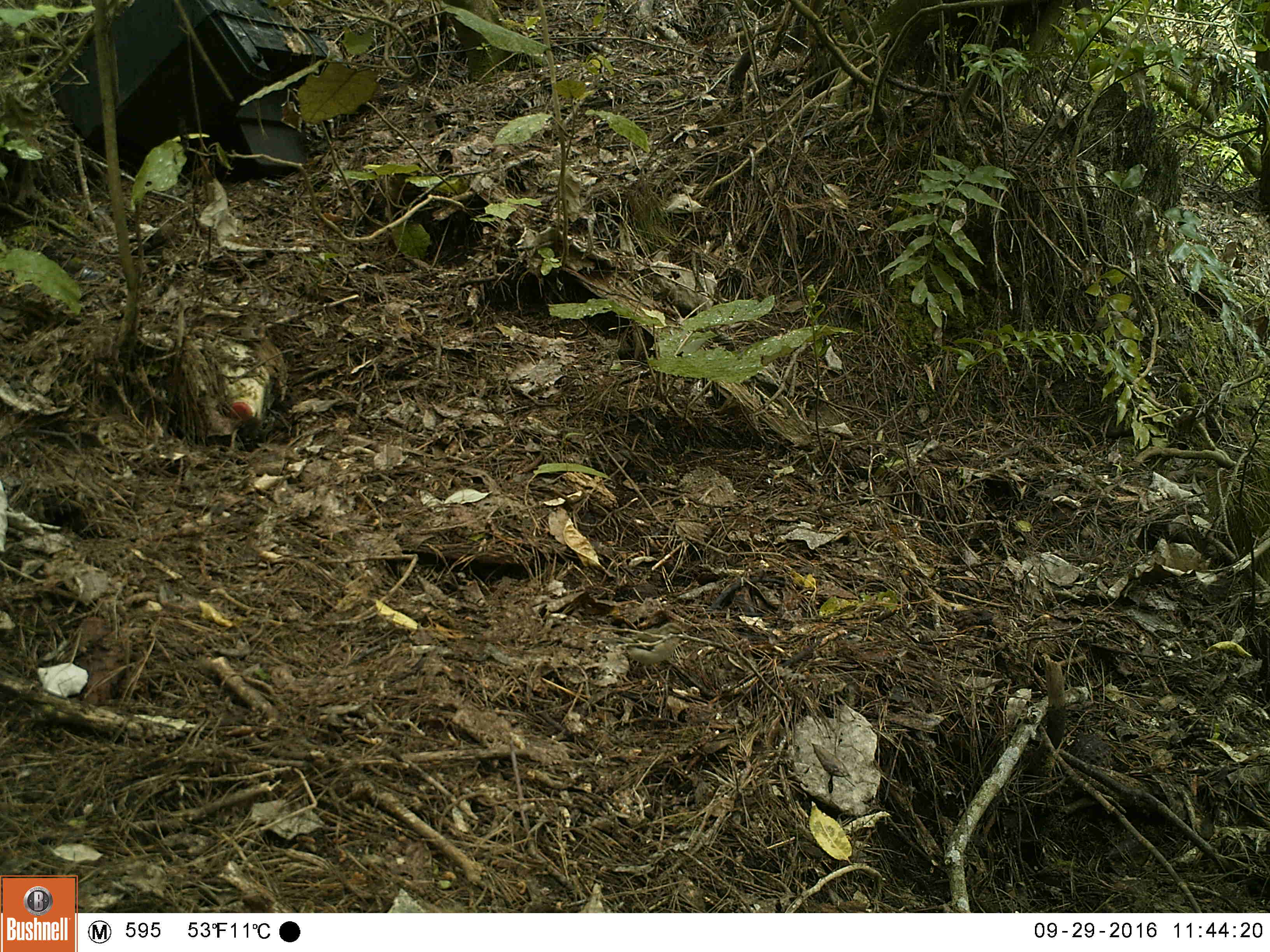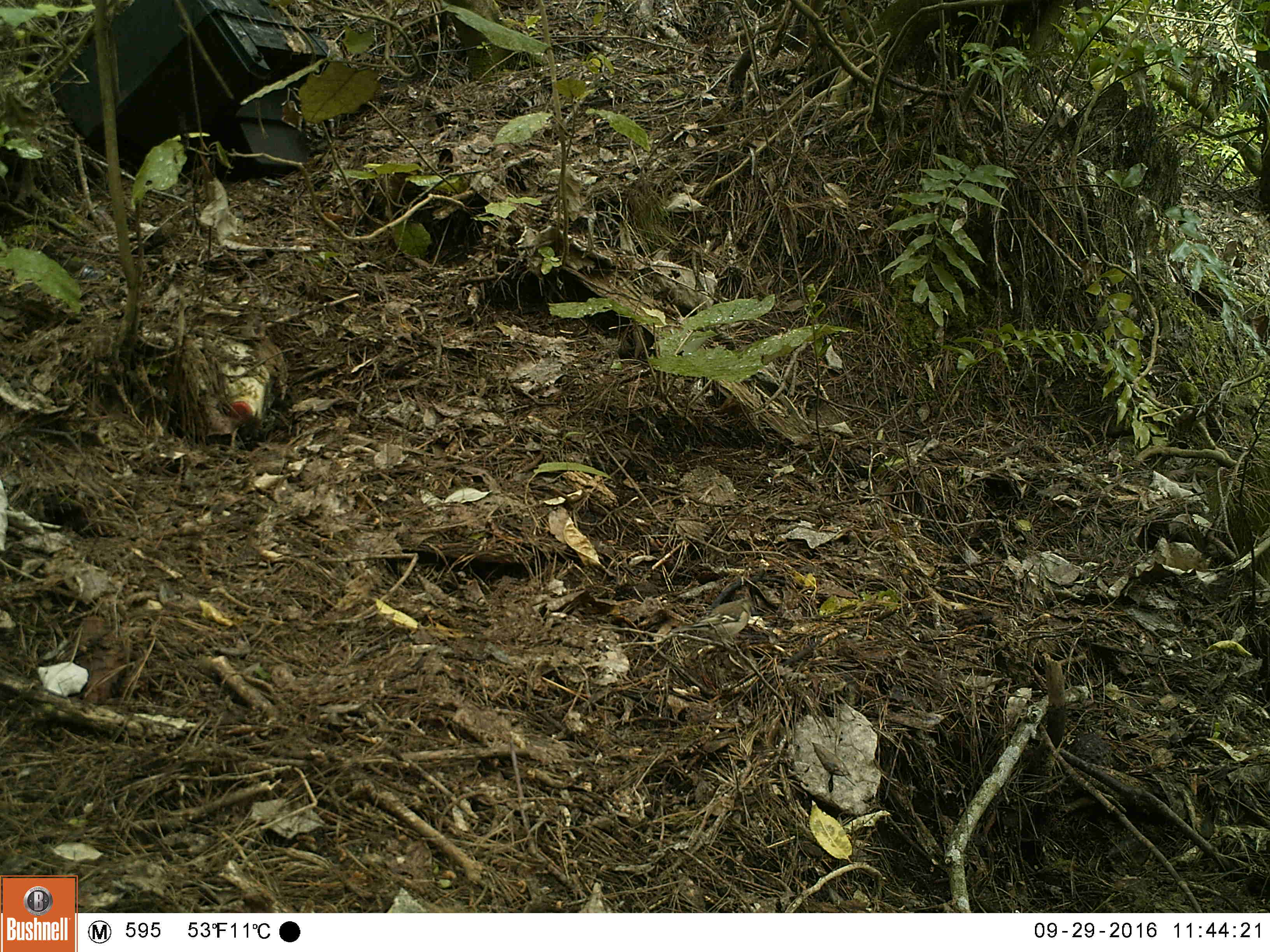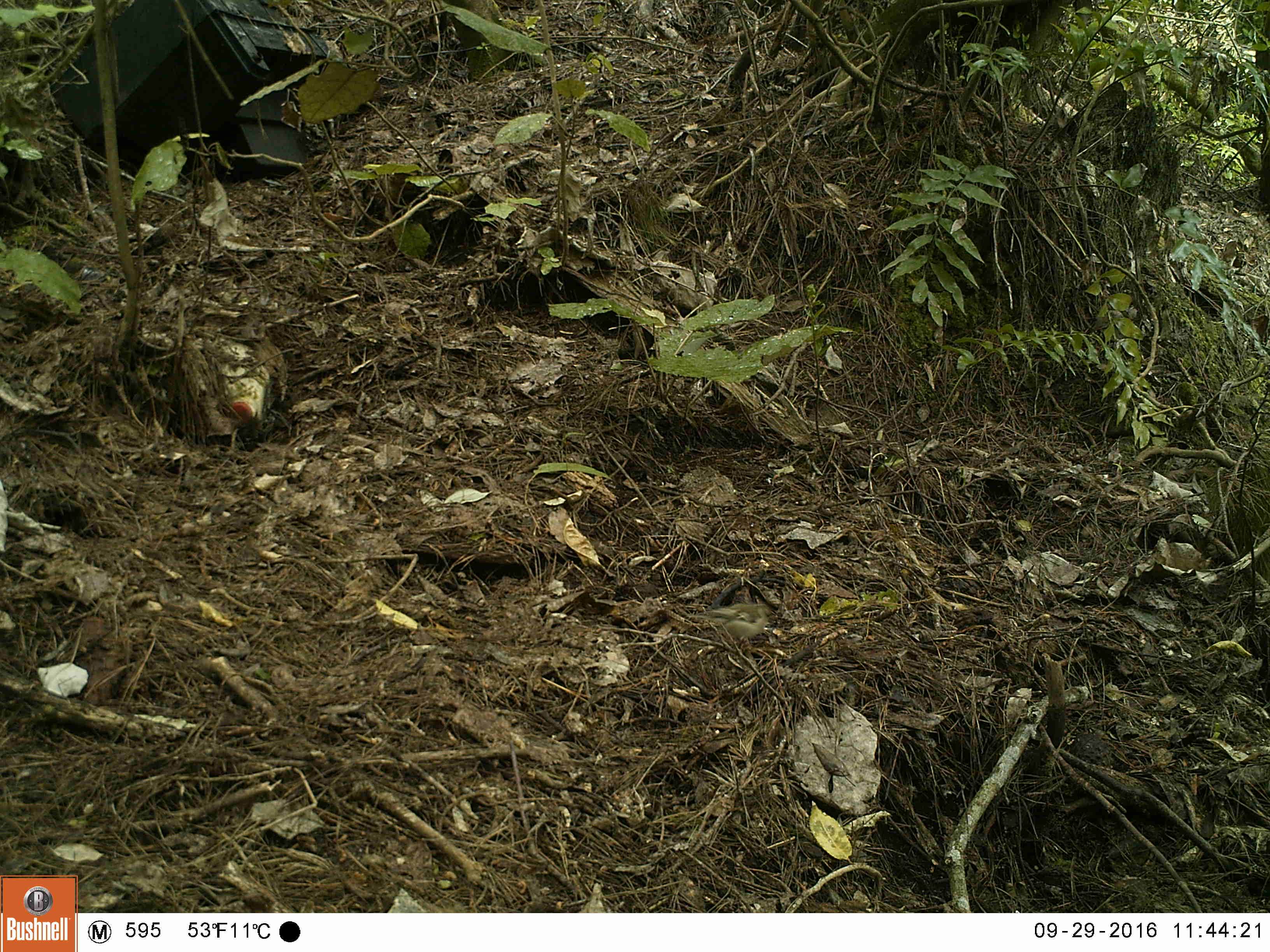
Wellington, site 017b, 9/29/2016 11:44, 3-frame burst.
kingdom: Animalia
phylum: Chordata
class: Aves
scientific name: Aves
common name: bird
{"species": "bird (Aves)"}